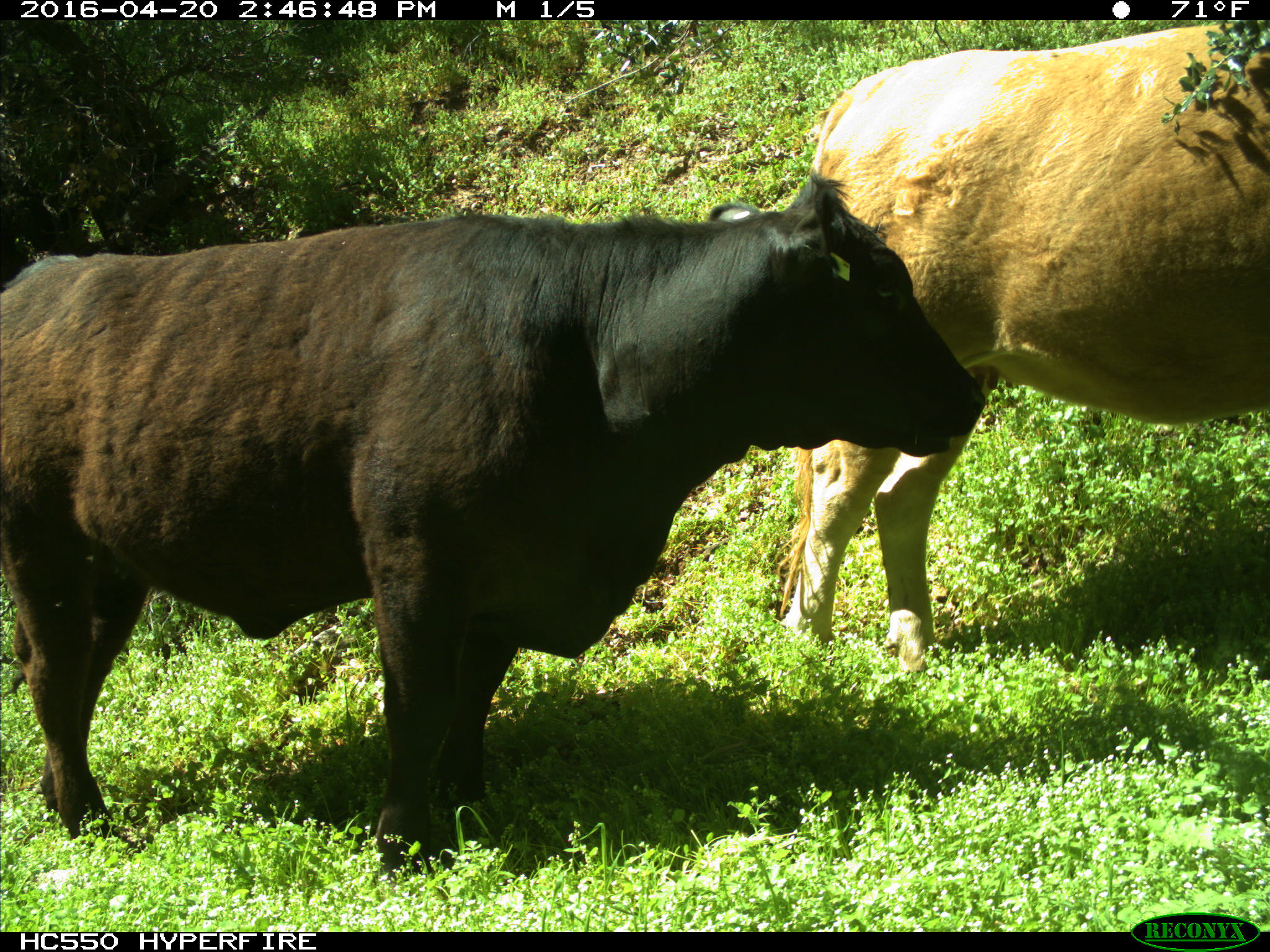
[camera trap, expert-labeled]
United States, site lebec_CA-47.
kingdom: Animalia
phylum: Chordata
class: Mammalia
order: Artiodactyla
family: Bovidae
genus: Bos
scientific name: Bos taurus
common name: domestic cow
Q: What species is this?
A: Bos taurus (domestic cow).